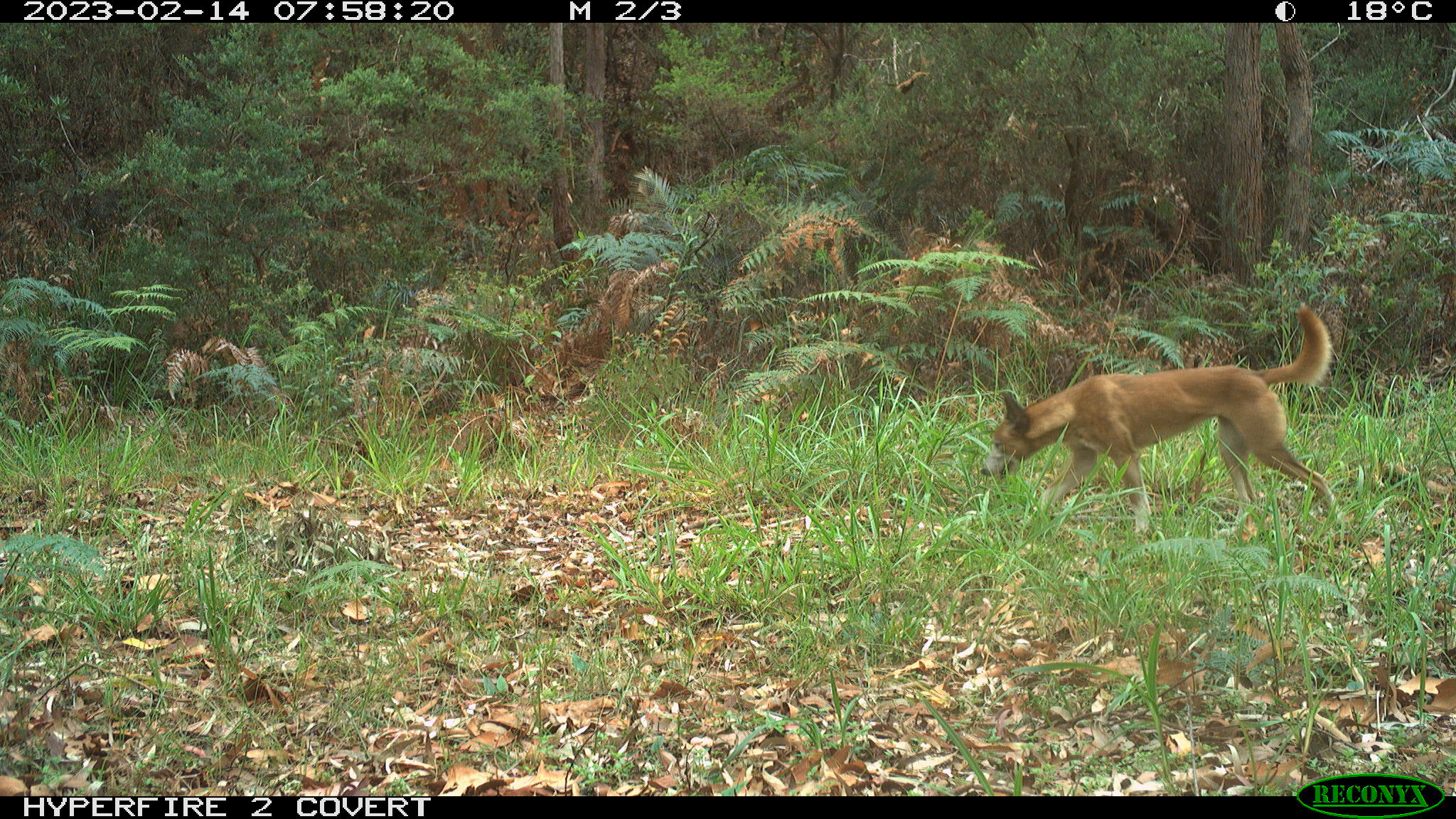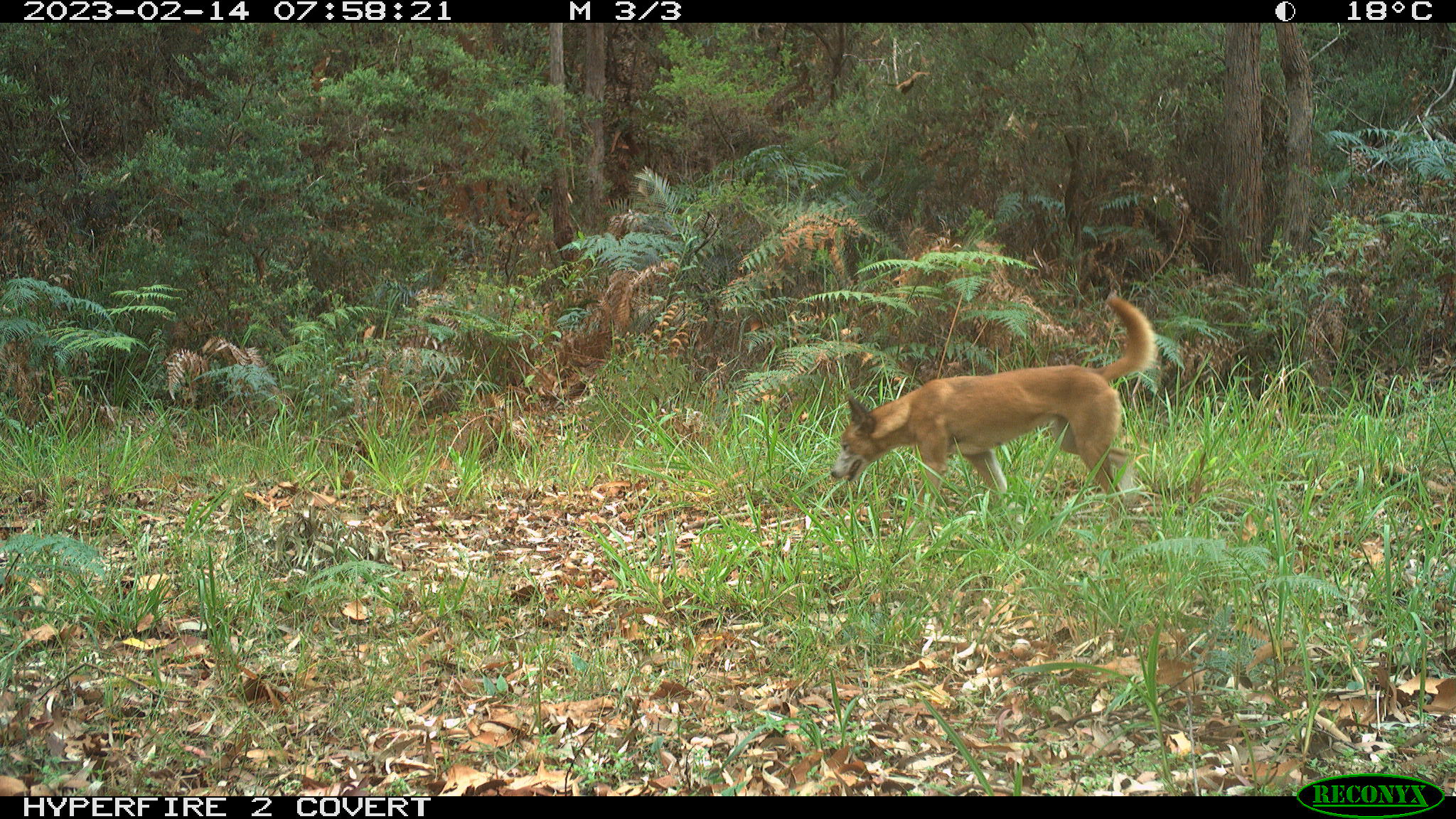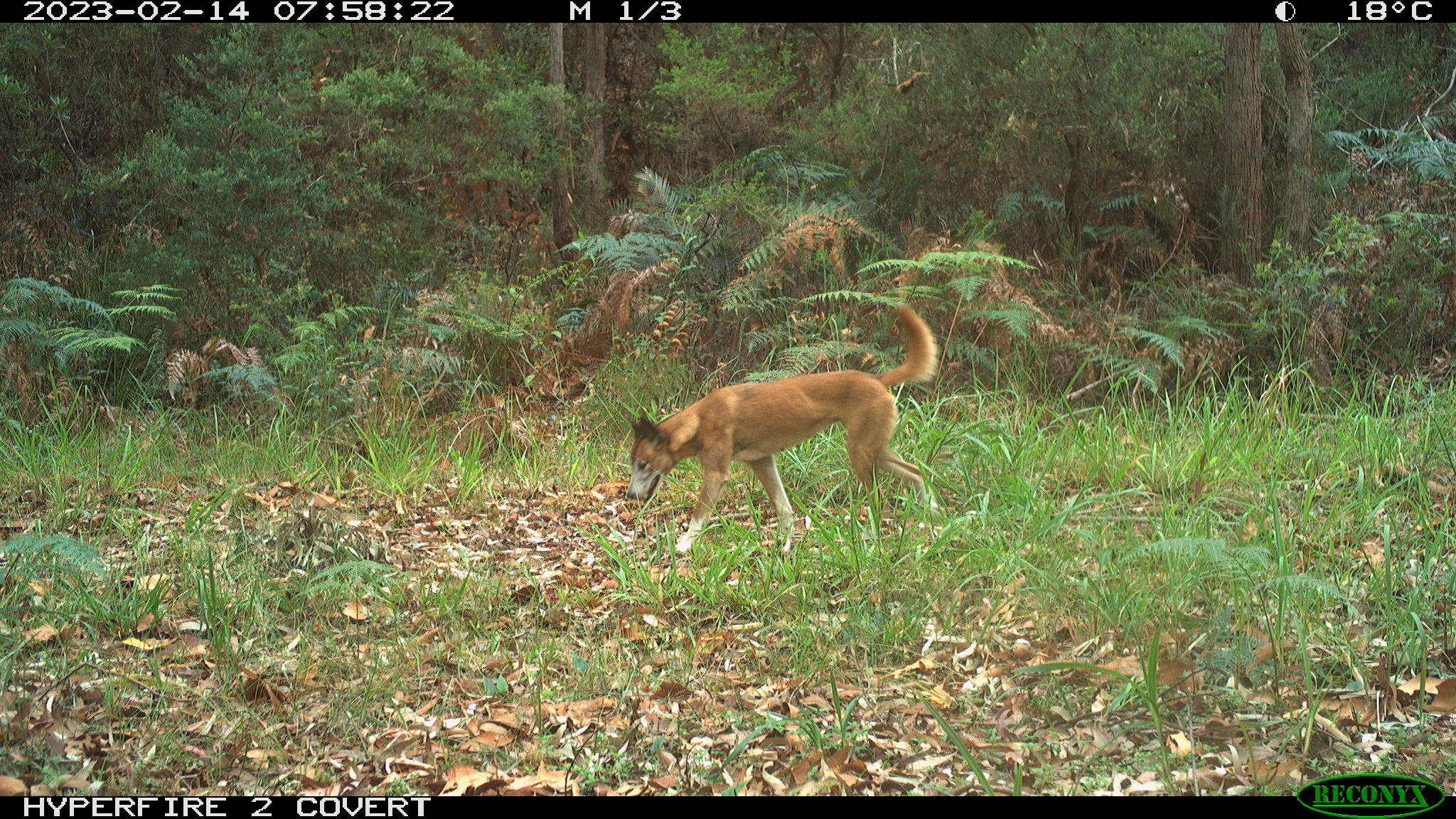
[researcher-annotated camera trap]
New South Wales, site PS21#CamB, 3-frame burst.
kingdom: Animalia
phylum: Chordata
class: Mammalia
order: Carnivora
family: Canidae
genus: Canis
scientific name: Canis familiaris dingo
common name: dingo